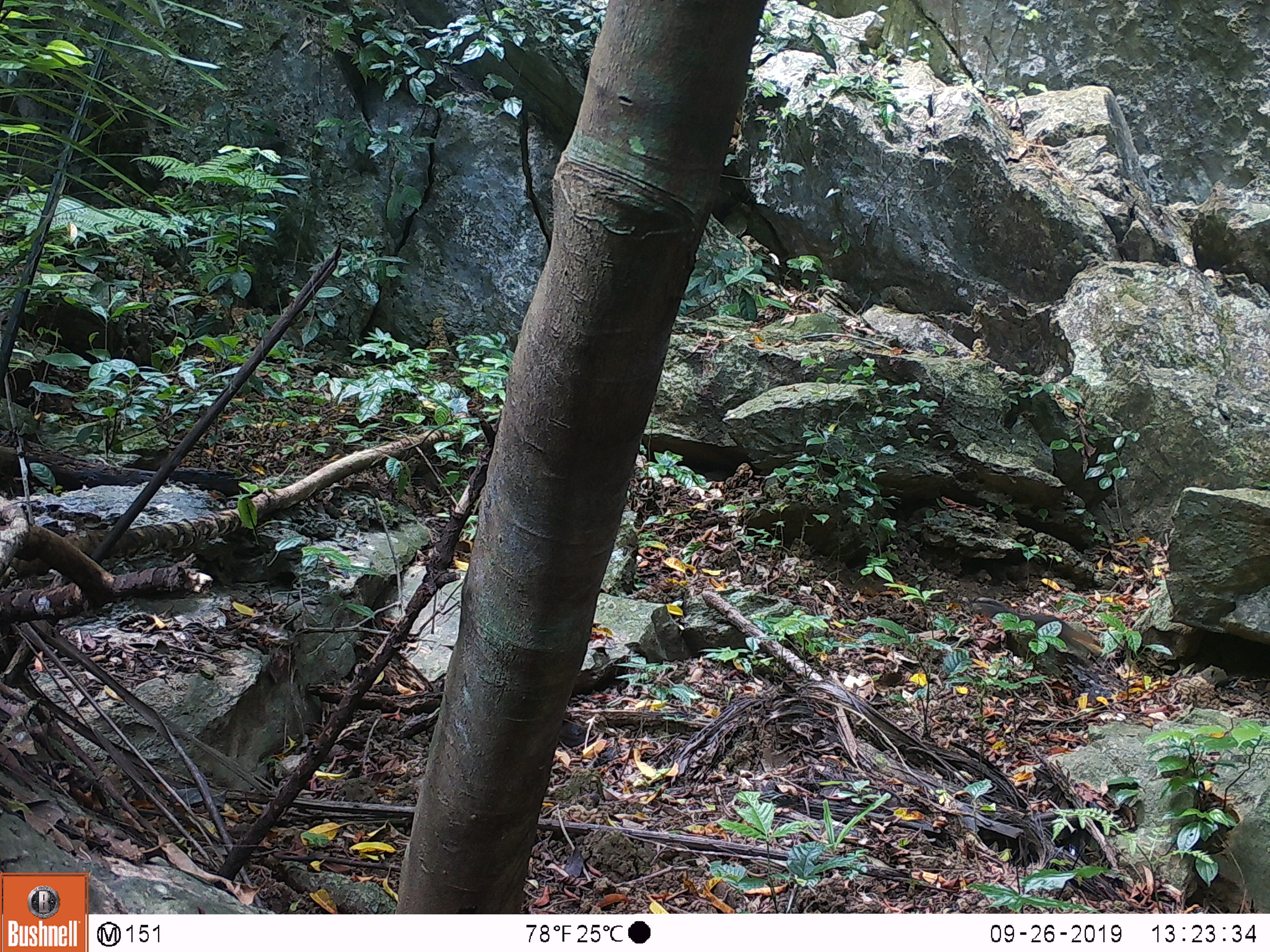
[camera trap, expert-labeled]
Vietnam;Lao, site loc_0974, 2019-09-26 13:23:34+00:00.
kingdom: Animalia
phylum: Chordata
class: Mammalia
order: Rodentia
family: Sciuridae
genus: Dremomys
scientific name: Dremomys rufigenis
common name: red-cheeked squirrel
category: red cheeked squirrel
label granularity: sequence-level